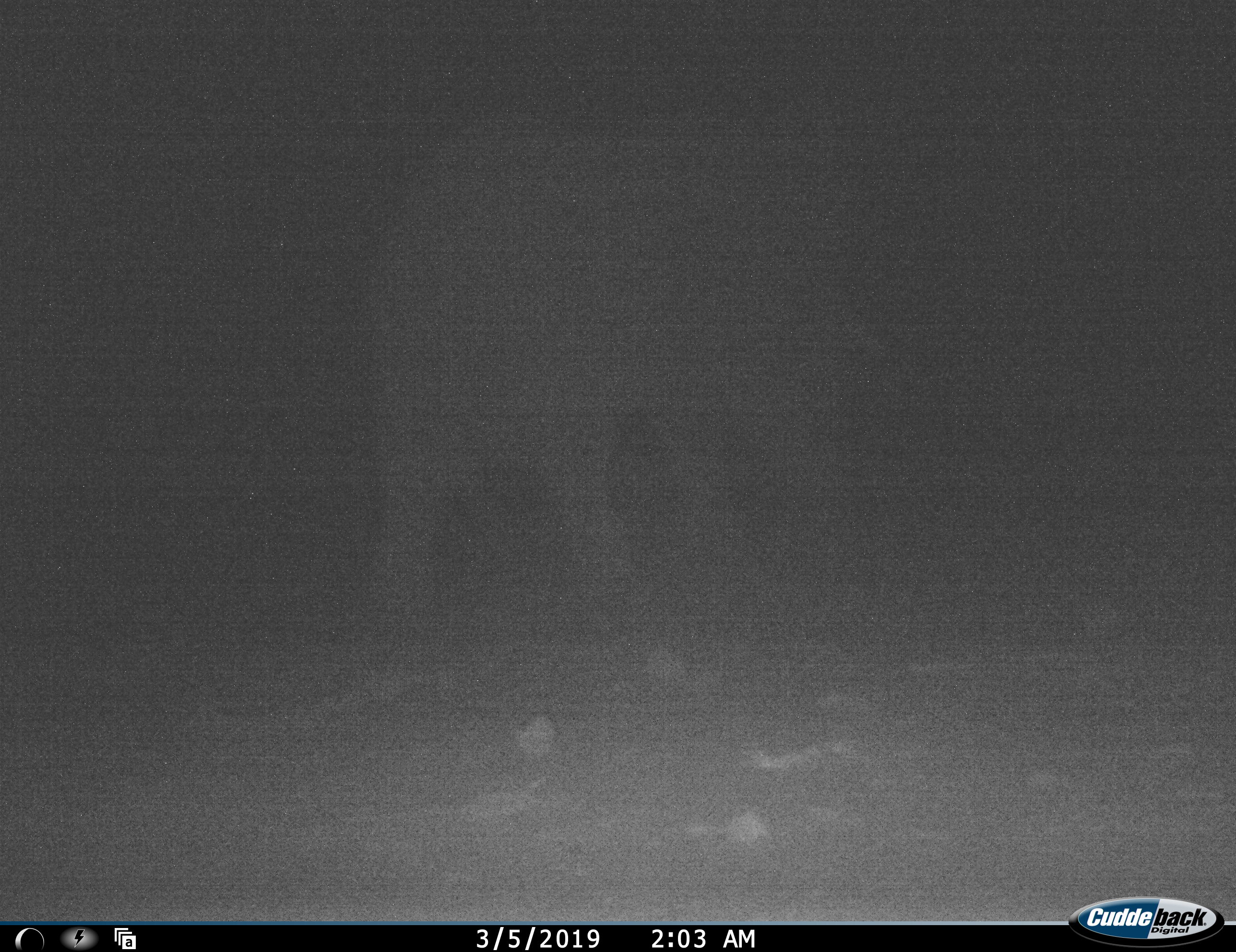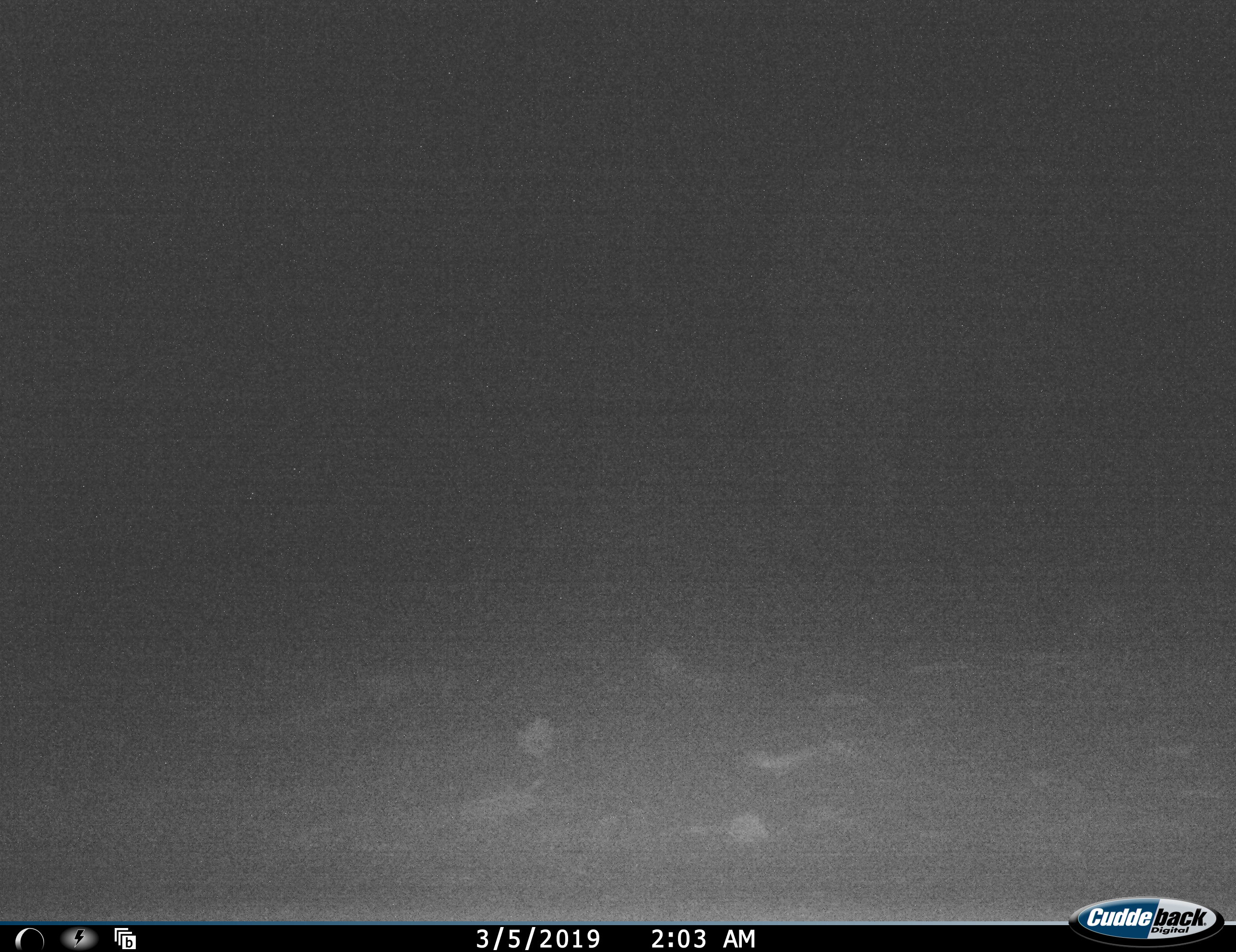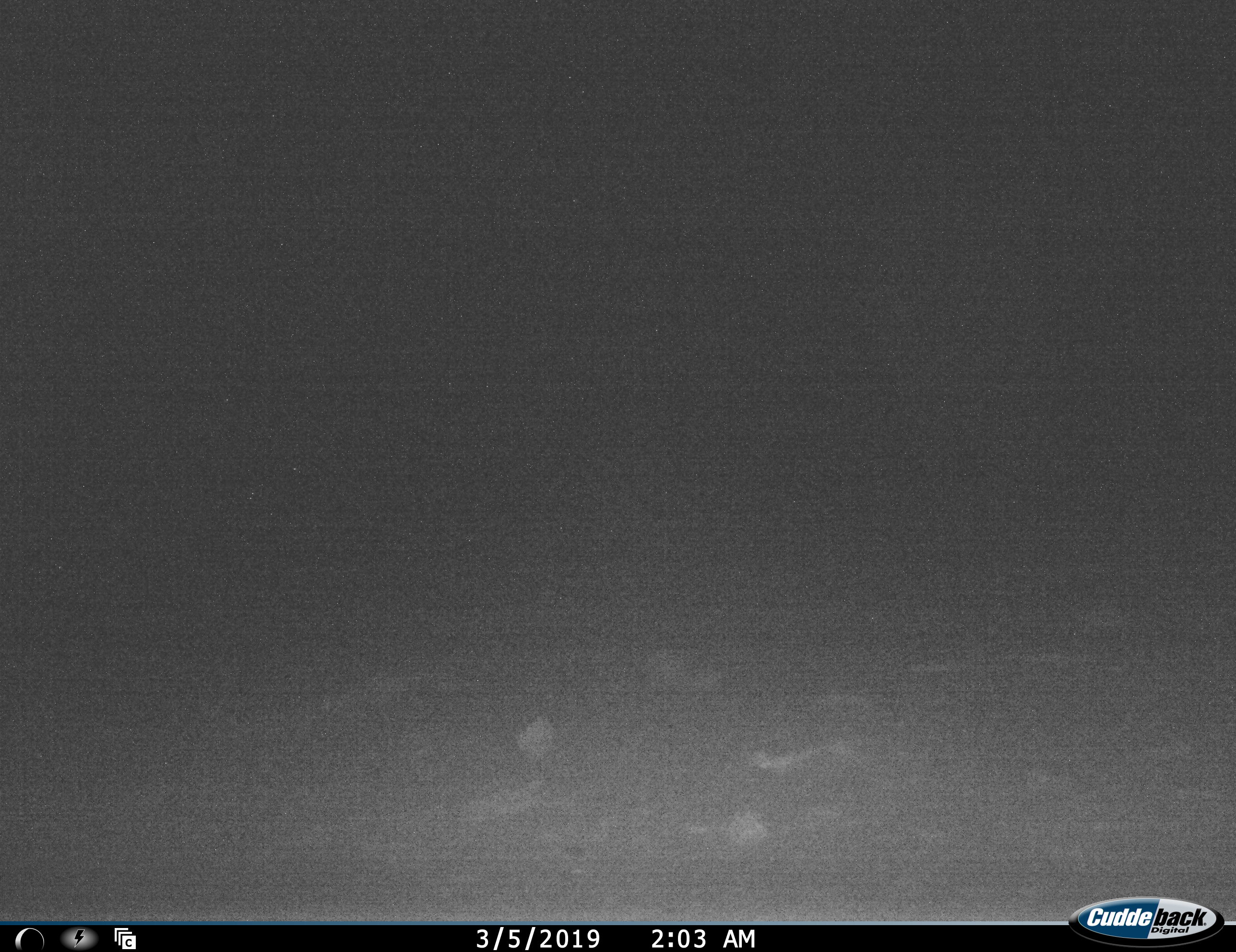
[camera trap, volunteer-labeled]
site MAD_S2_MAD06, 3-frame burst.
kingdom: Animalia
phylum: Chordata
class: Mammalia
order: Proboscidea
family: Elephantidae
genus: Loxodonta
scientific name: Loxodonta africana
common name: african bush elephant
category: elephant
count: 1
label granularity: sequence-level